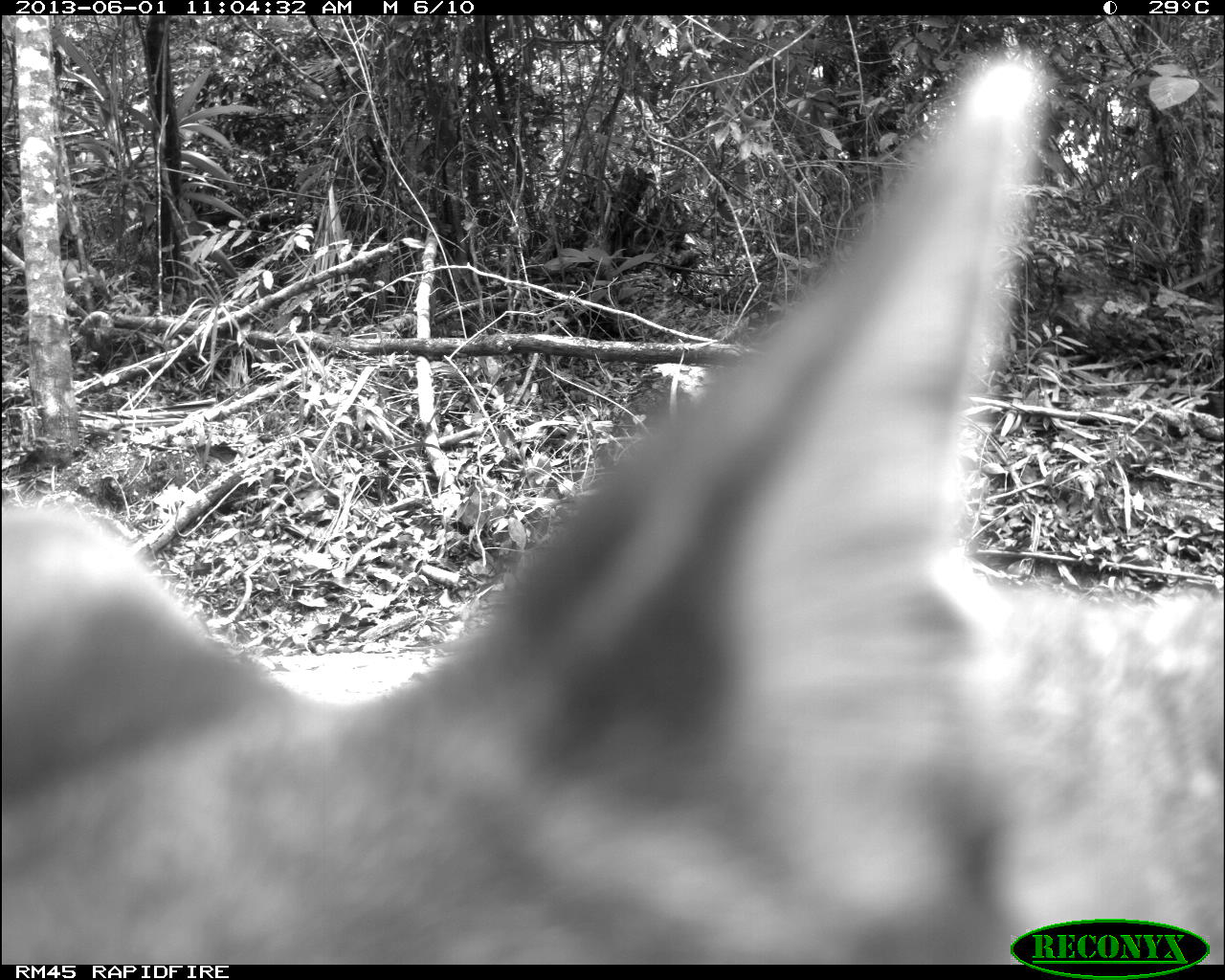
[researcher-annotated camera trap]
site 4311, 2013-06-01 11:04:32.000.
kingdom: Animalia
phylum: Chordata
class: Mammalia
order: Carnivora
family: Canidae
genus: Urocyon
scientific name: Urocyon cinereoargenteus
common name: gray fox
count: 2